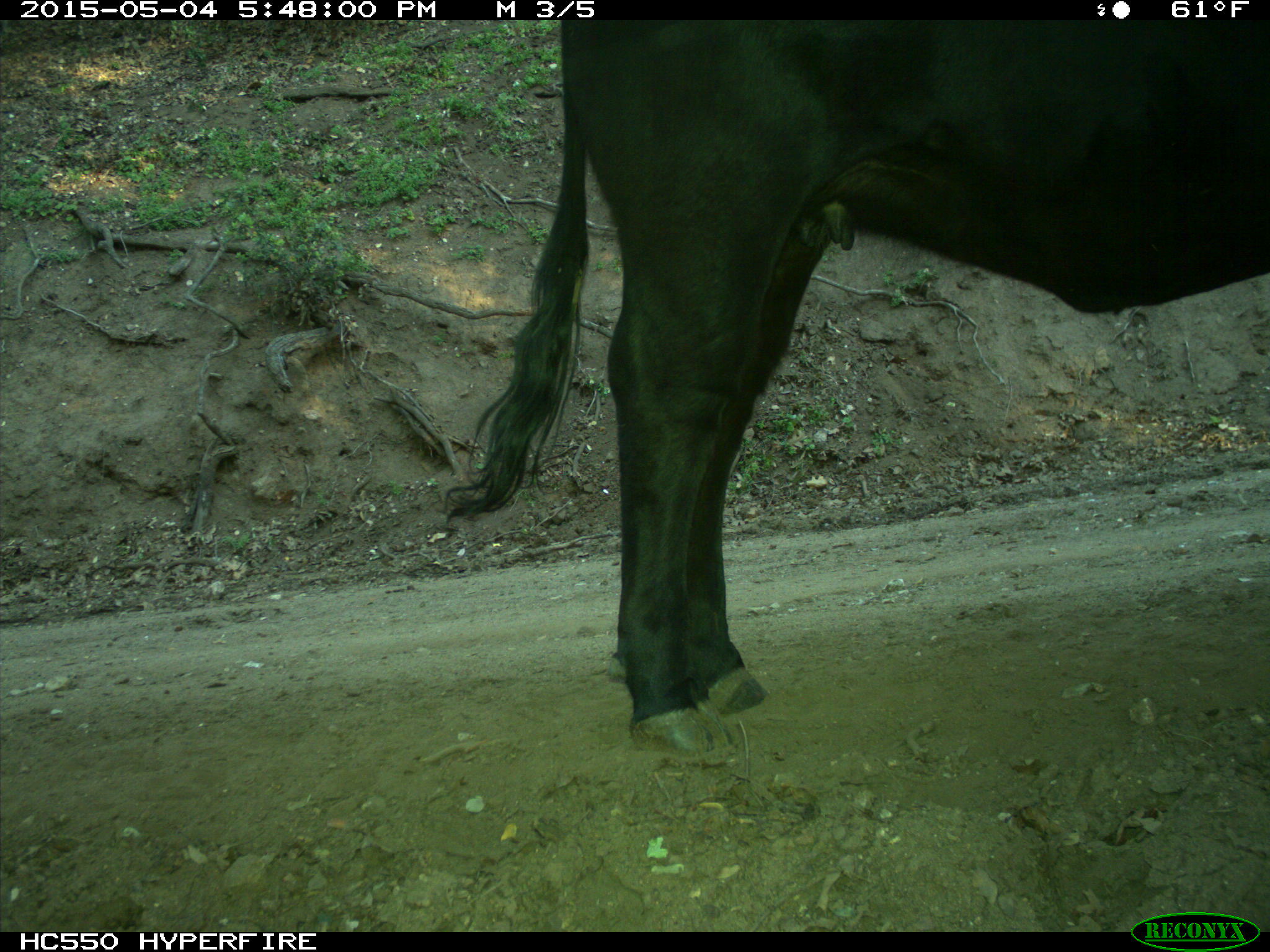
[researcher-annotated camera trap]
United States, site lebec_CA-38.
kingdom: Animalia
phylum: Chordata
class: Mammalia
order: Artiodactyla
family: Bovidae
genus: Bos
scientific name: Bos taurus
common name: domestic cow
Bos taurus (domestic cow).